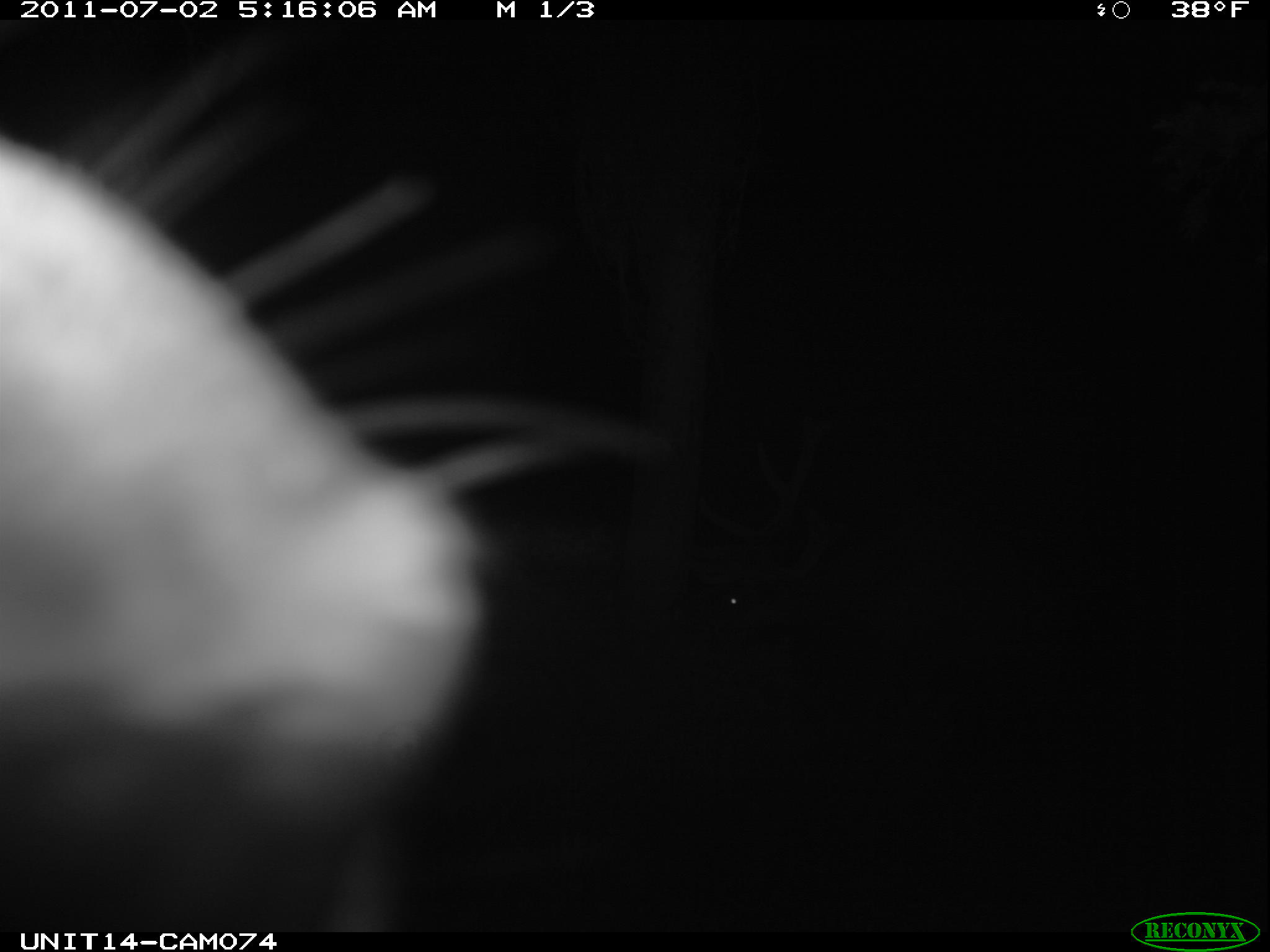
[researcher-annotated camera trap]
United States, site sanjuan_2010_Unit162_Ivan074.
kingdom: Animalia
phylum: Chordata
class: Mammalia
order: Artiodactyla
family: Cervidae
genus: Cervus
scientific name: Cervus elaphus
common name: red deer